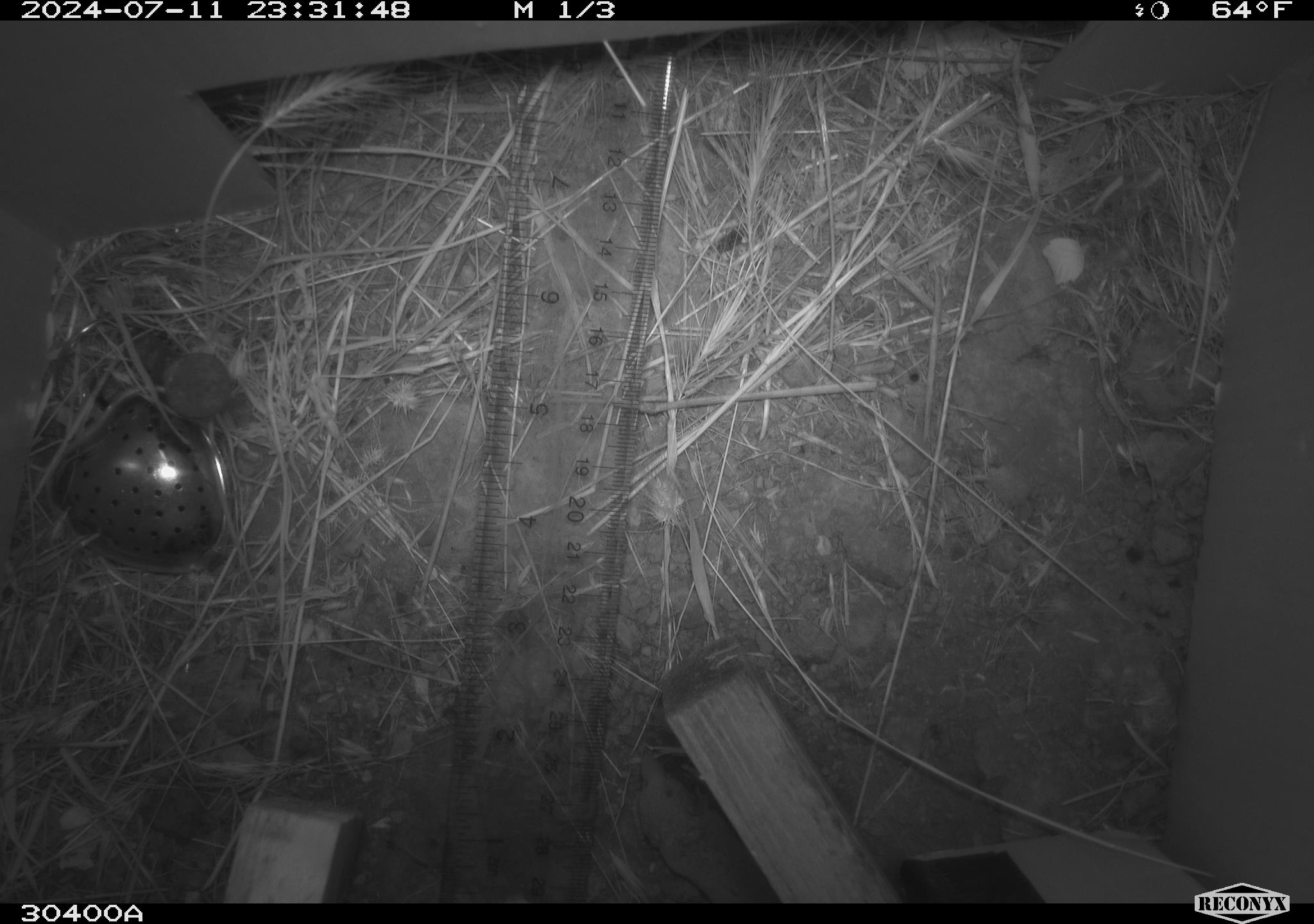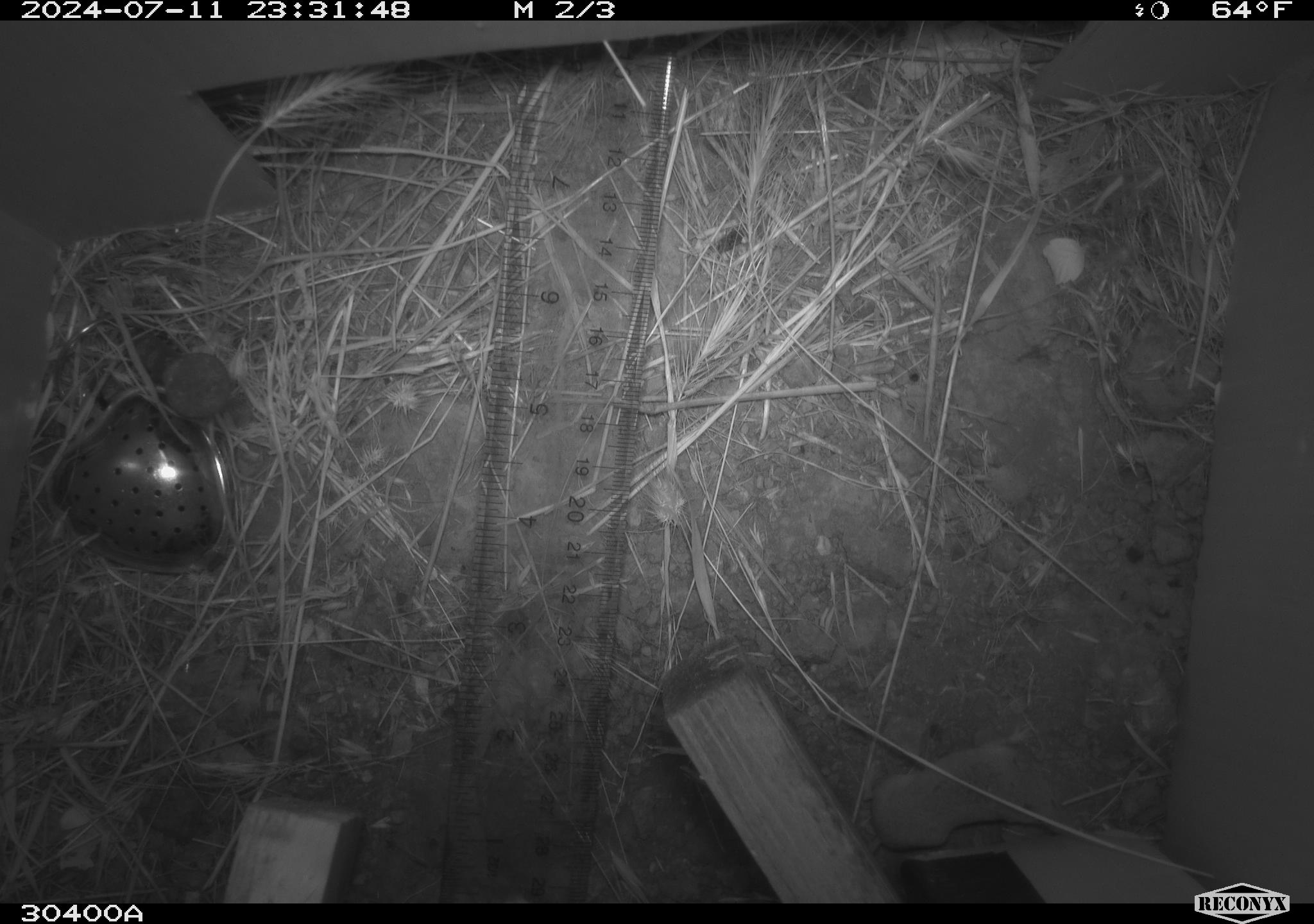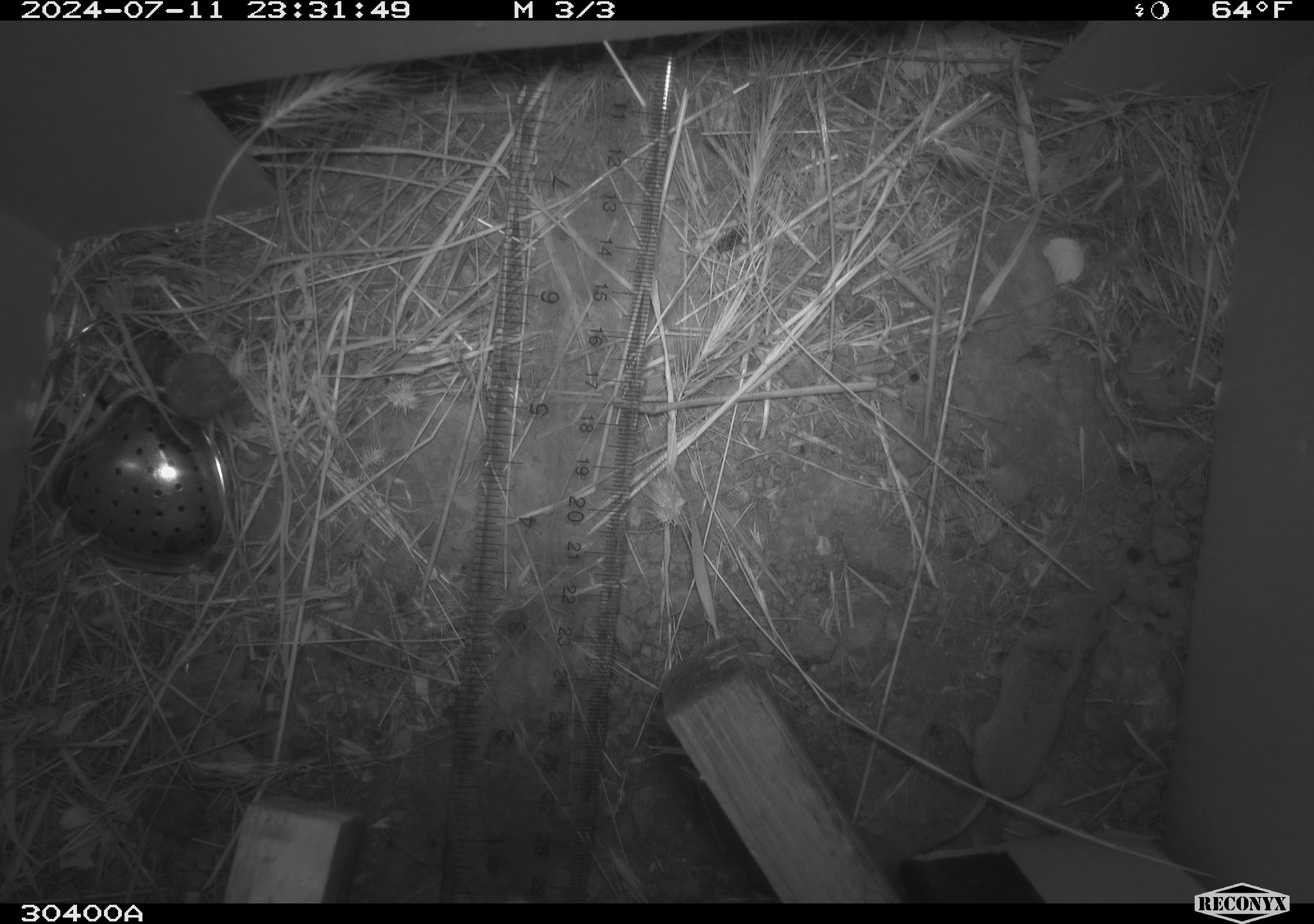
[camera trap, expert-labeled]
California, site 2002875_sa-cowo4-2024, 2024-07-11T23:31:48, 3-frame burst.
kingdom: Animalia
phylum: Chordata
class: Mammalia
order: Eulipotyphla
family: Soricidae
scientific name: Soricidae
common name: shrews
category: soricidae family